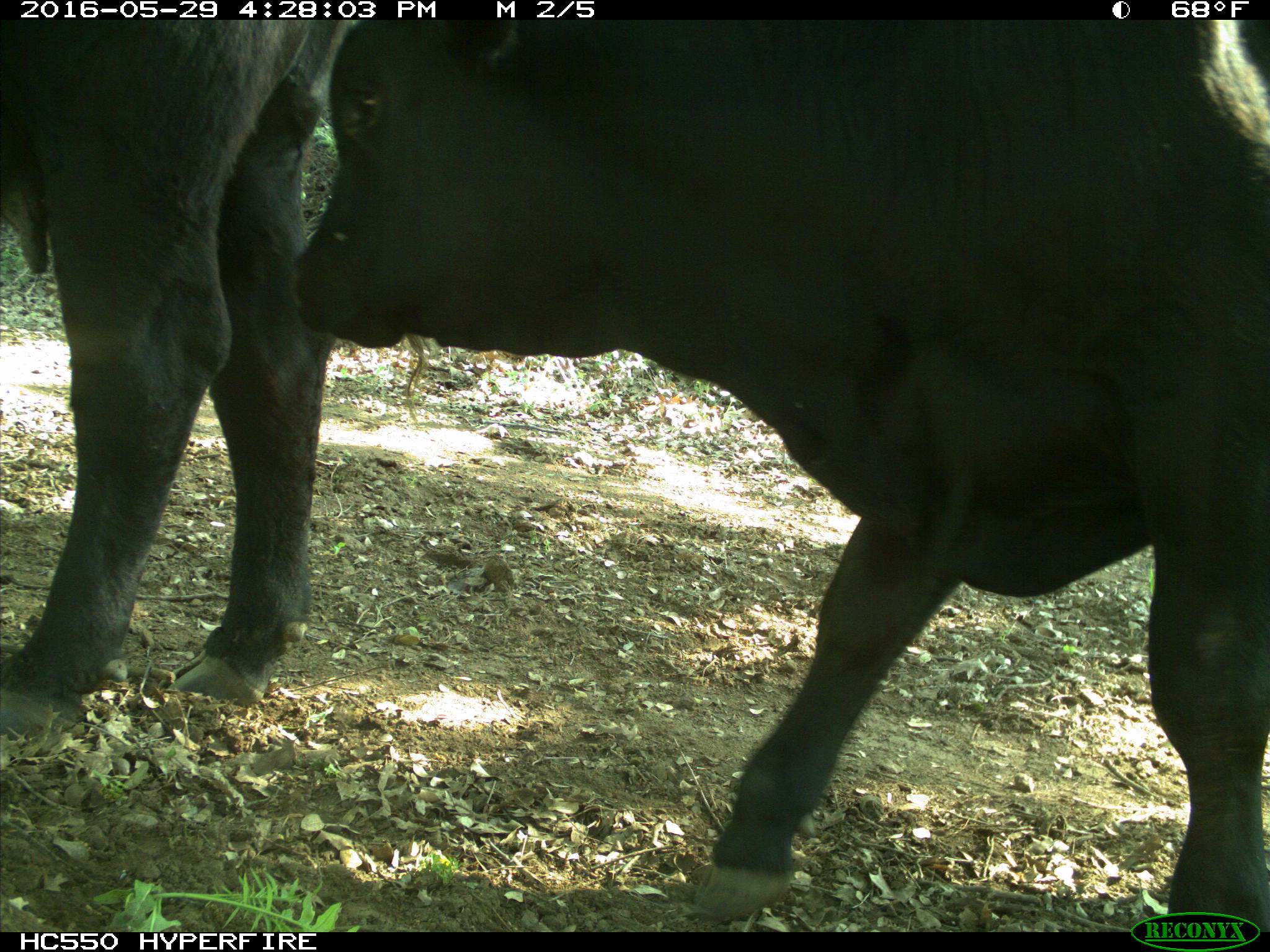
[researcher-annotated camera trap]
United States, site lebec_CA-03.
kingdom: Animalia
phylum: Chordata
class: Mammalia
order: Artiodactyla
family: Bovidae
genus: Bos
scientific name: Bos taurus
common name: domestic cow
Bos taurus (domestic cow).